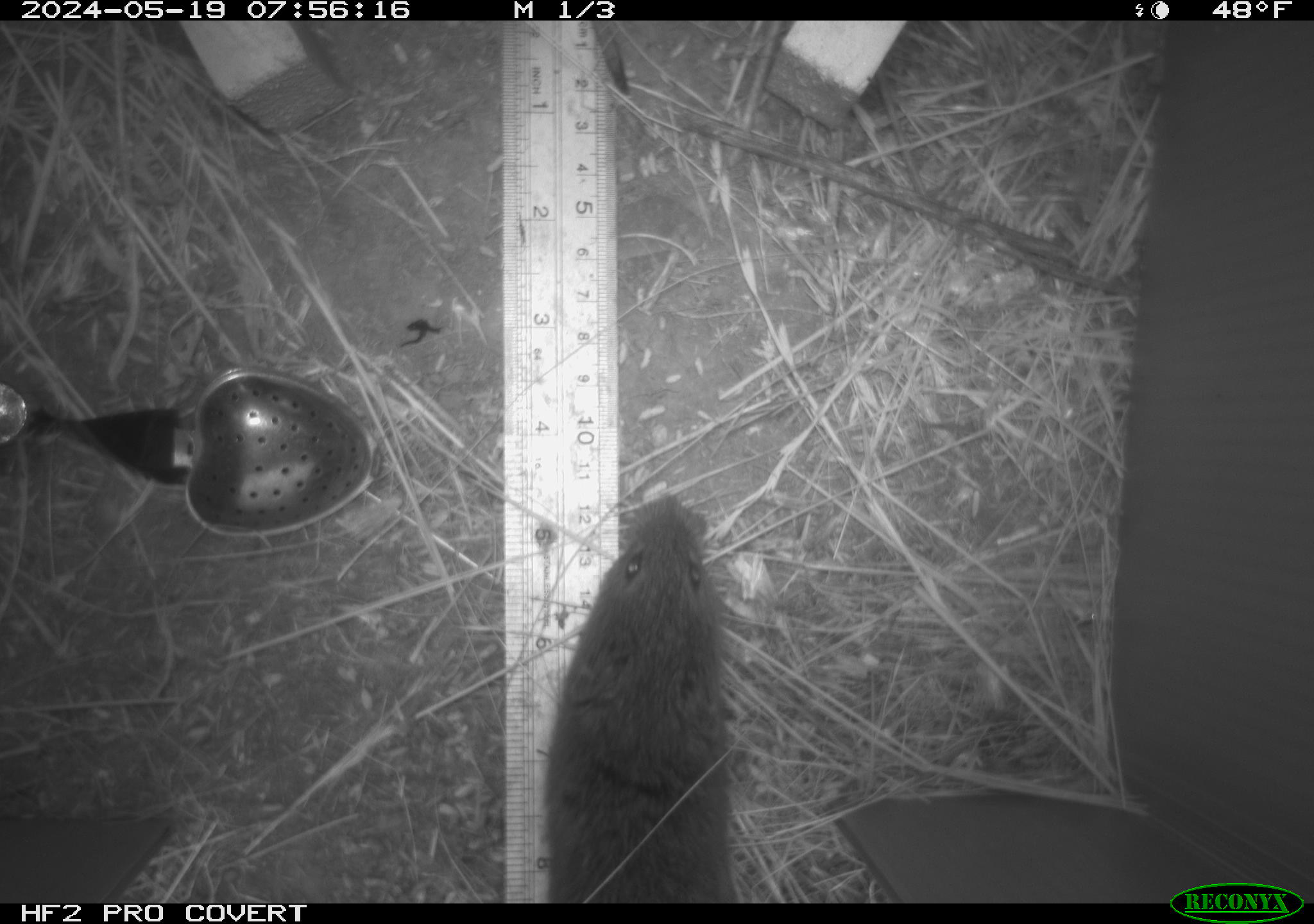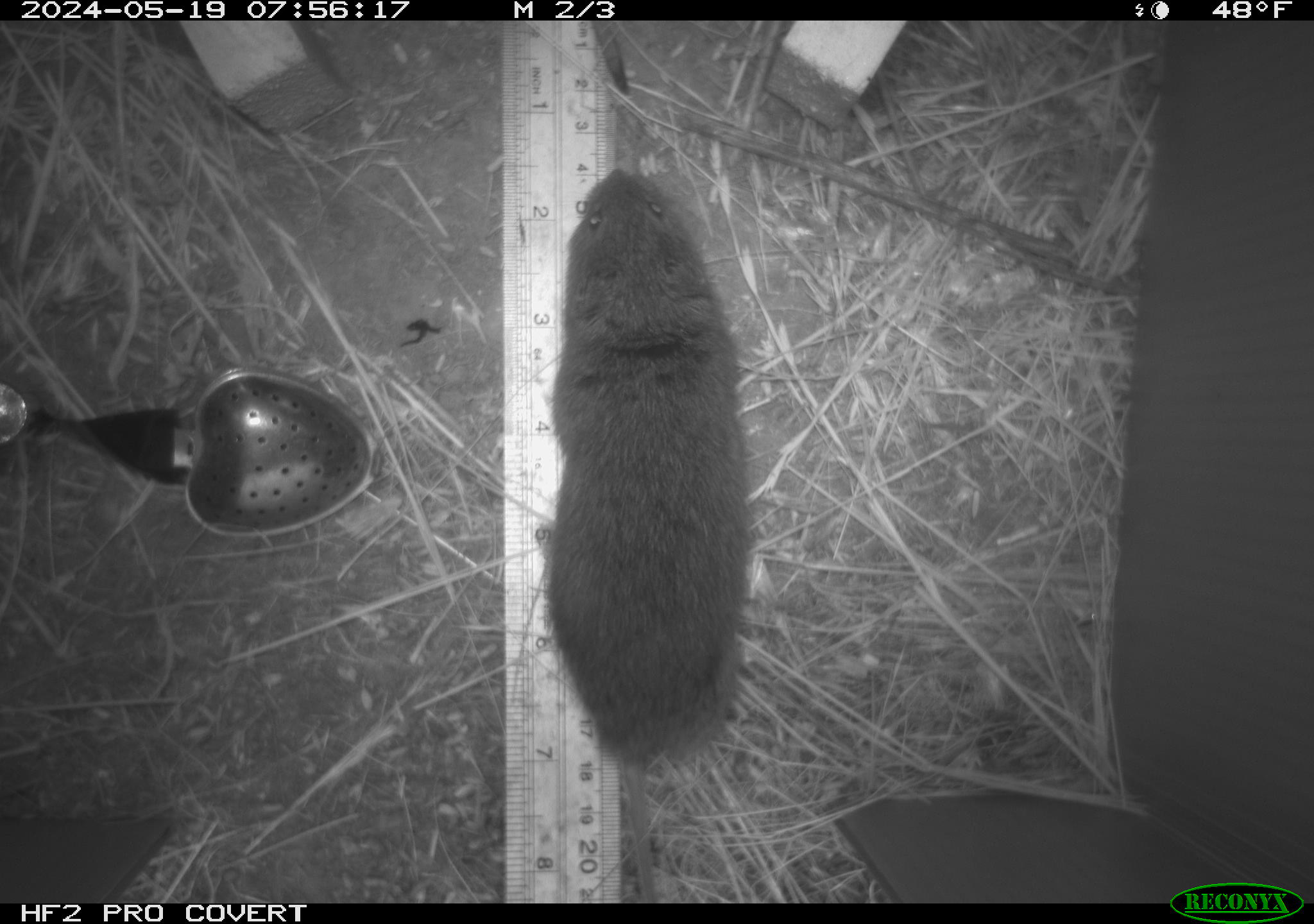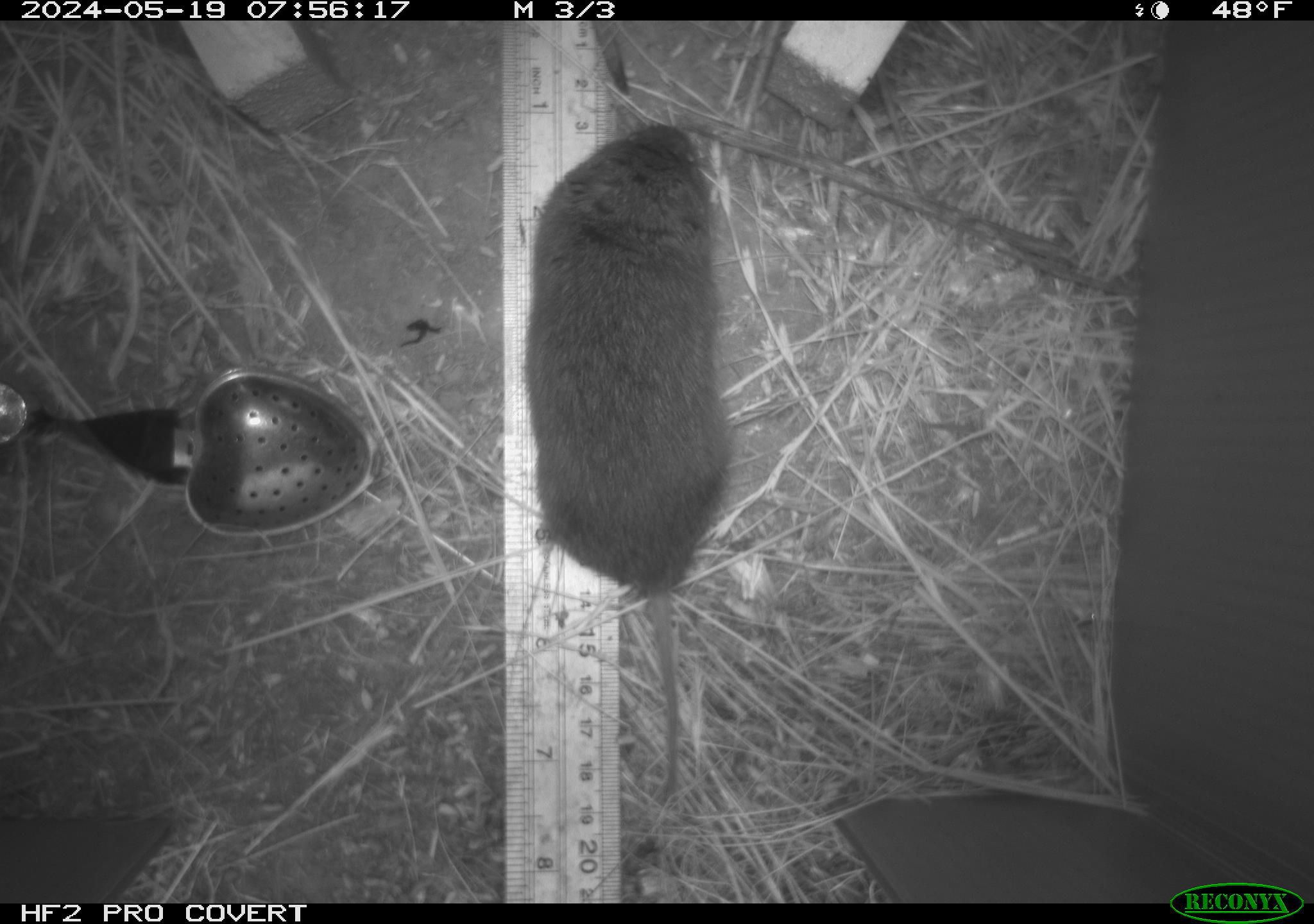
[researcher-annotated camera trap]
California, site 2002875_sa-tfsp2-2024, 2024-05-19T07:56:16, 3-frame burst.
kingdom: Animalia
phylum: Chordata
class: Mammalia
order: Rodentia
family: Cricetidae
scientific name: Arvicolinae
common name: voles, lemmings, and muskrats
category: arvicolinae subfamily